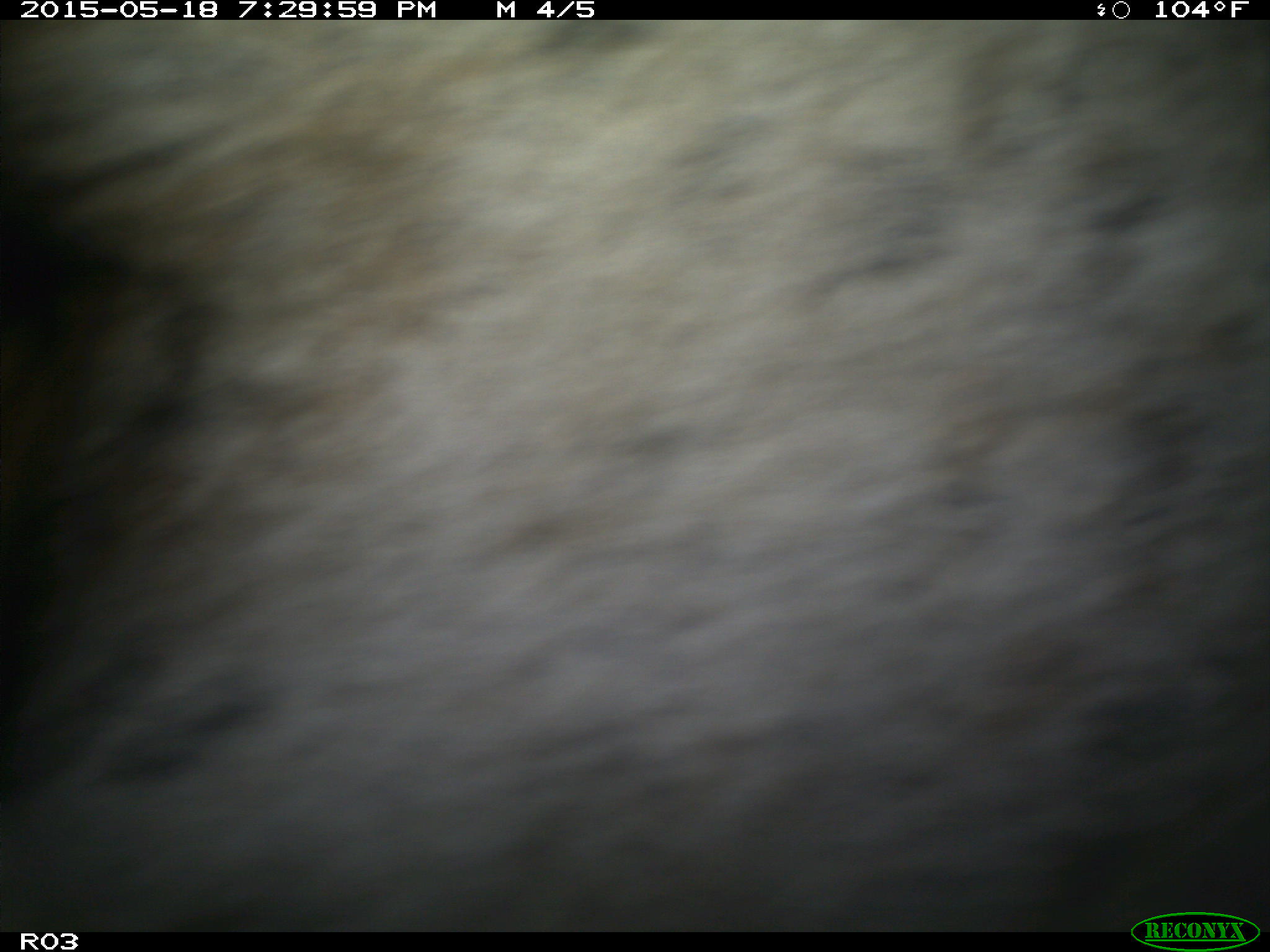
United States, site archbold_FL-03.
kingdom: Animalia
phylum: Chordata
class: Mammalia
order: Artiodactyla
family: Bovidae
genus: Bos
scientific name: Bos taurus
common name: domestic cow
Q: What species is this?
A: Bos taurus (domestic cow).